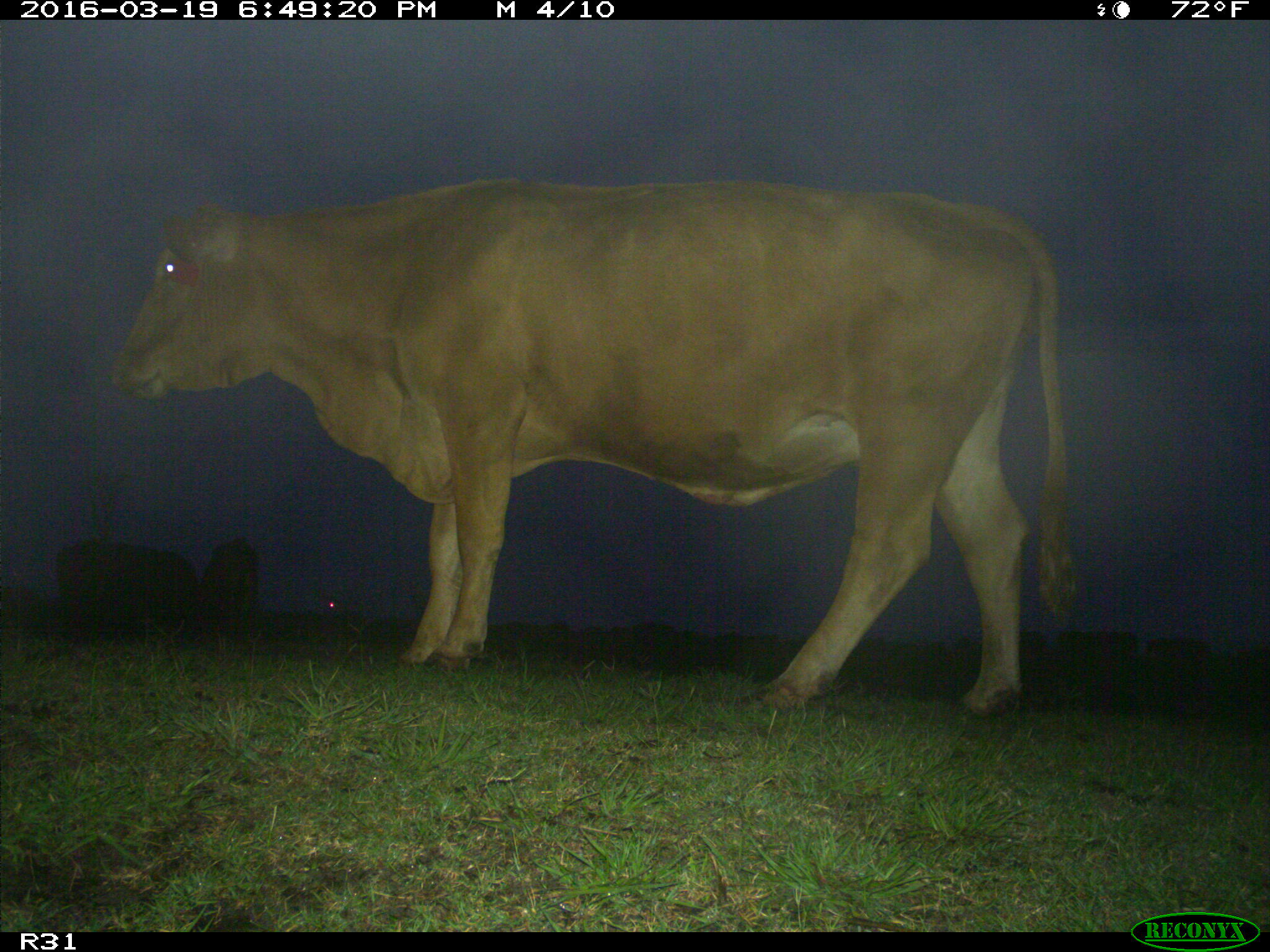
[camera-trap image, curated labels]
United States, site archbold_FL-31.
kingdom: Animalia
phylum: Chordata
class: Mammalia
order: Artiodactyla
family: Bovidae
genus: Bos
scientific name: Bos taurus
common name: domestic cow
Bos taurus (domestic cow).